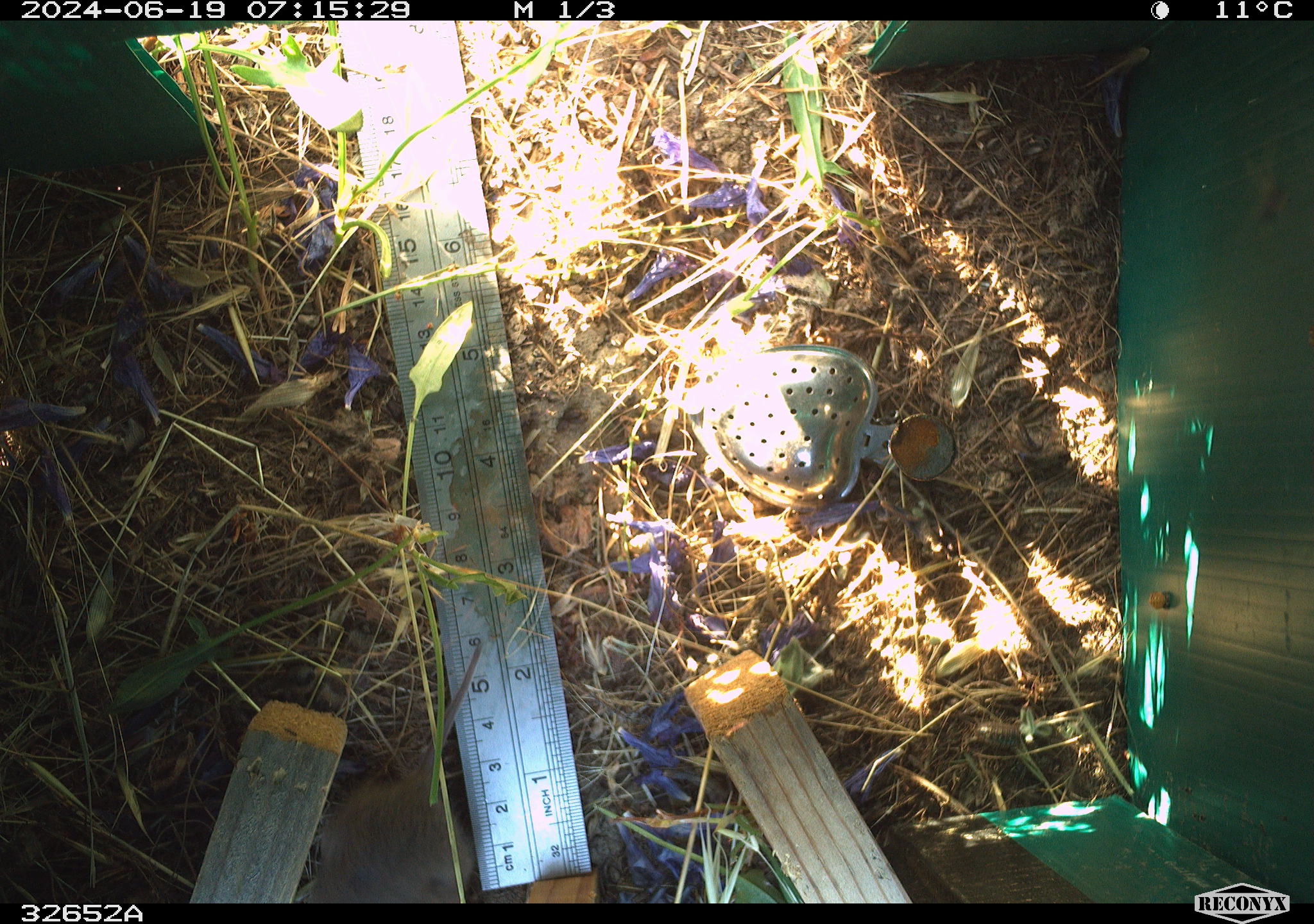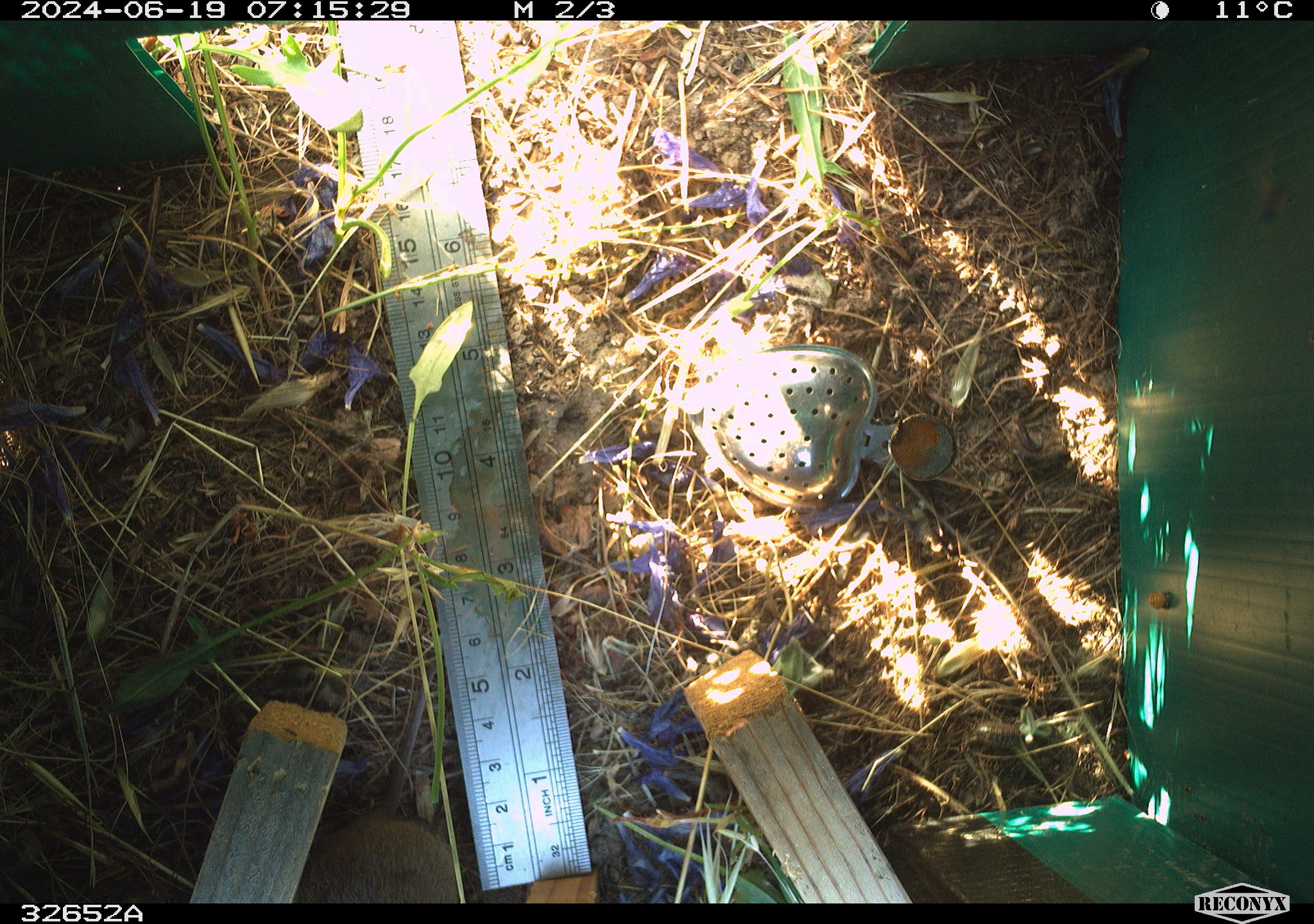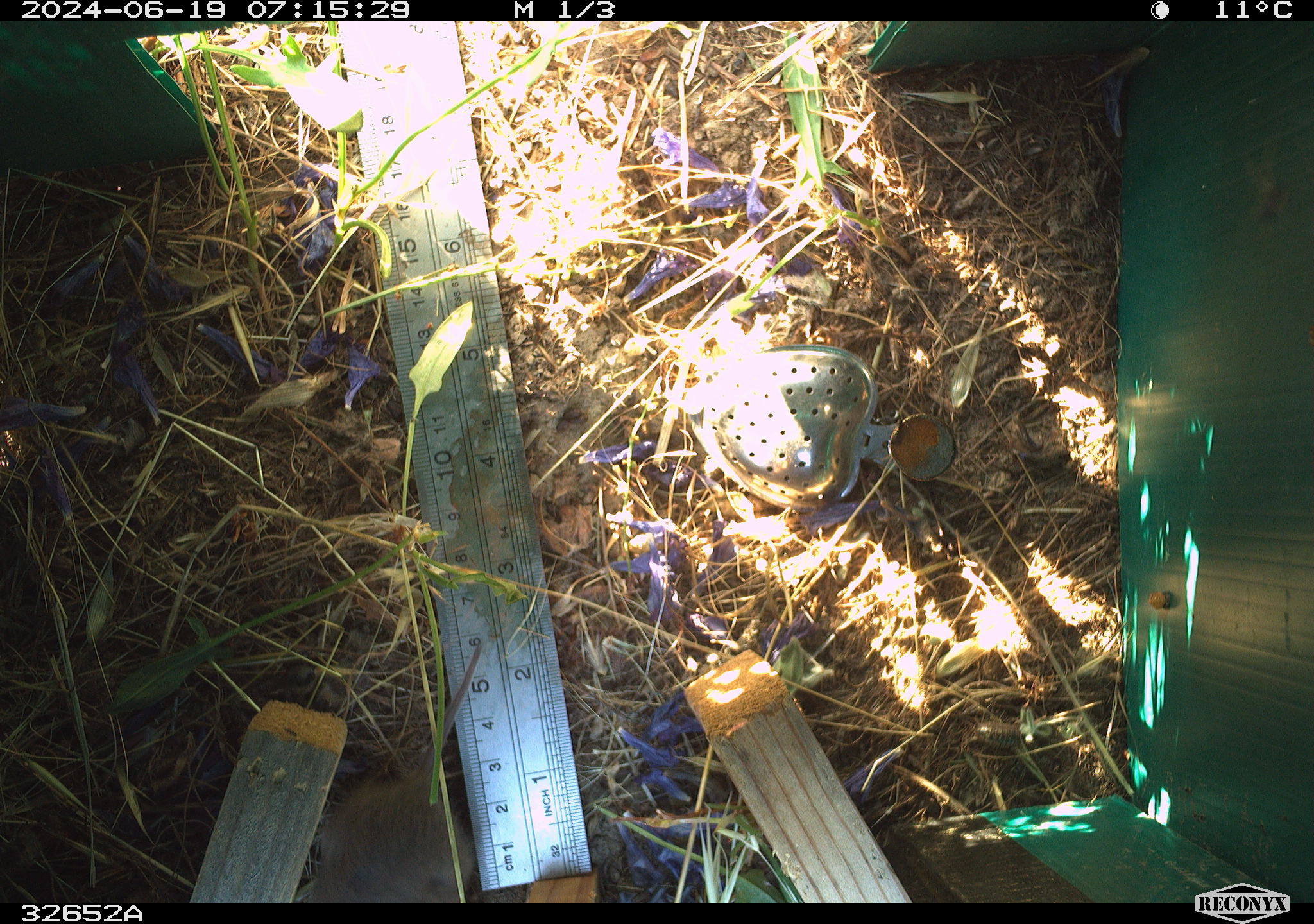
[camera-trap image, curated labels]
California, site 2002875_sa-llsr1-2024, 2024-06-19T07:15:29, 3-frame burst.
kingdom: Animalia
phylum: Chordata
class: Mammalia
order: Rodentia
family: Cricetidae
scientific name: Arvicolinae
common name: voles, lemmings, and muskrats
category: arvicolinae subfamily